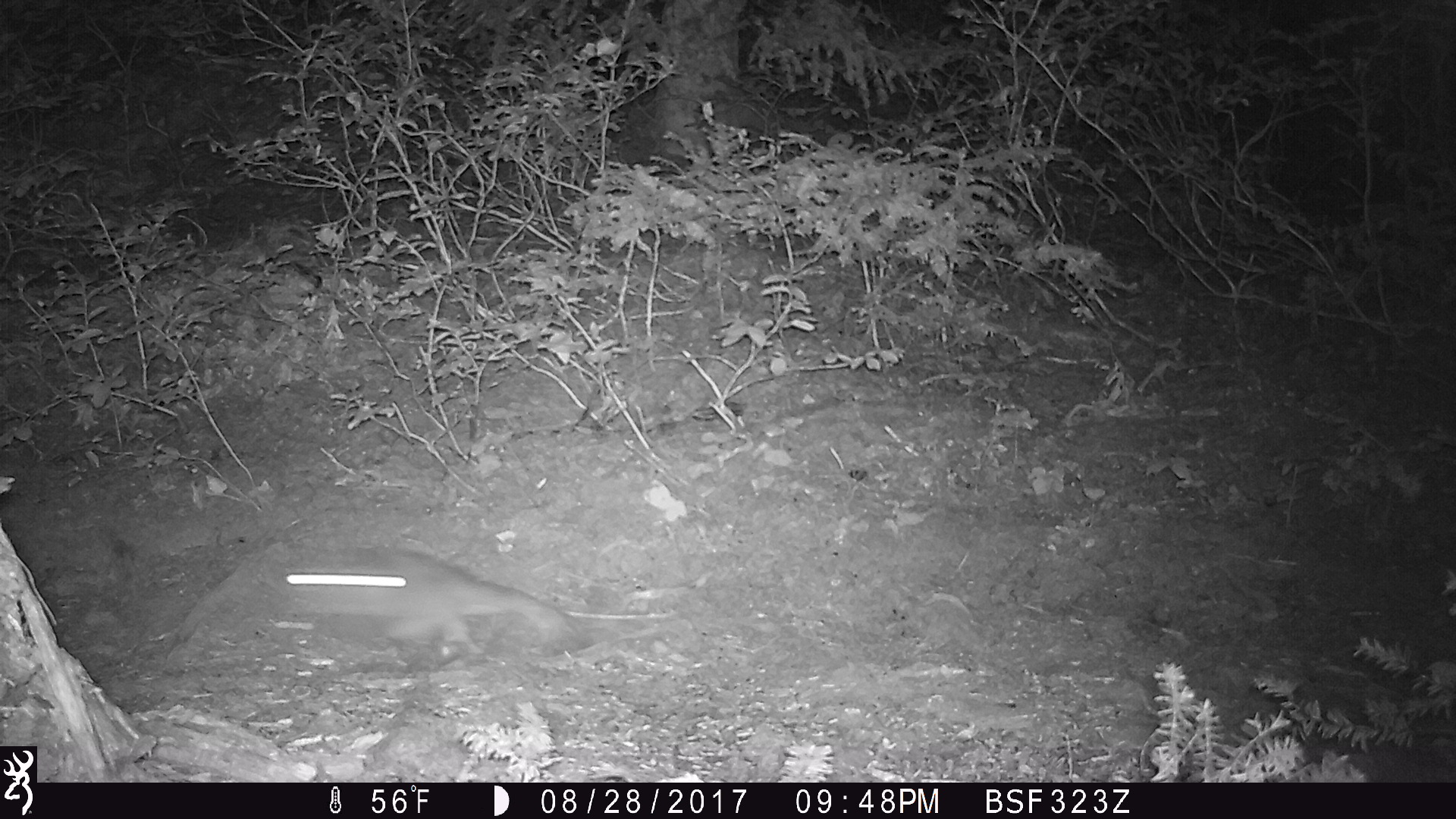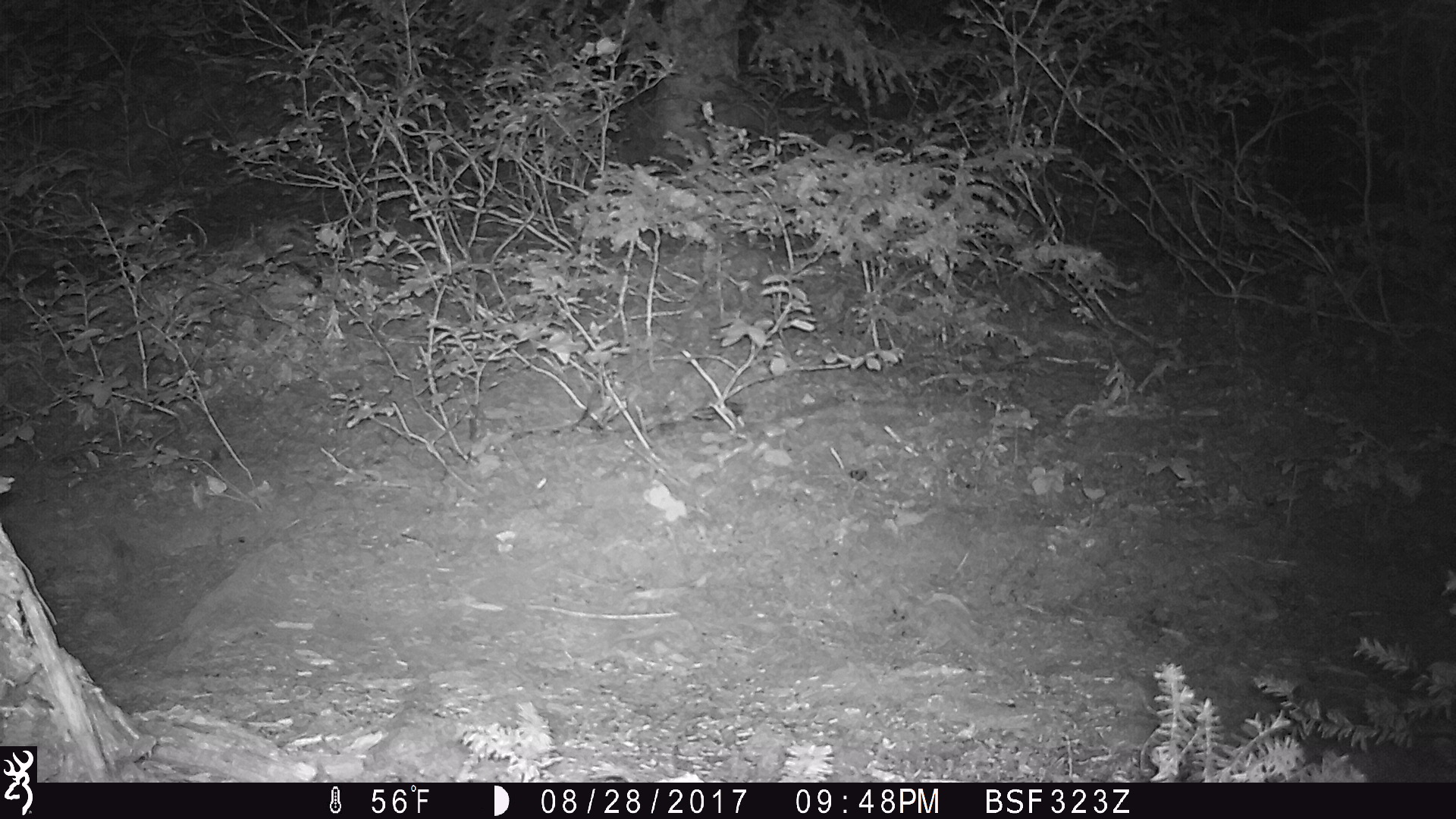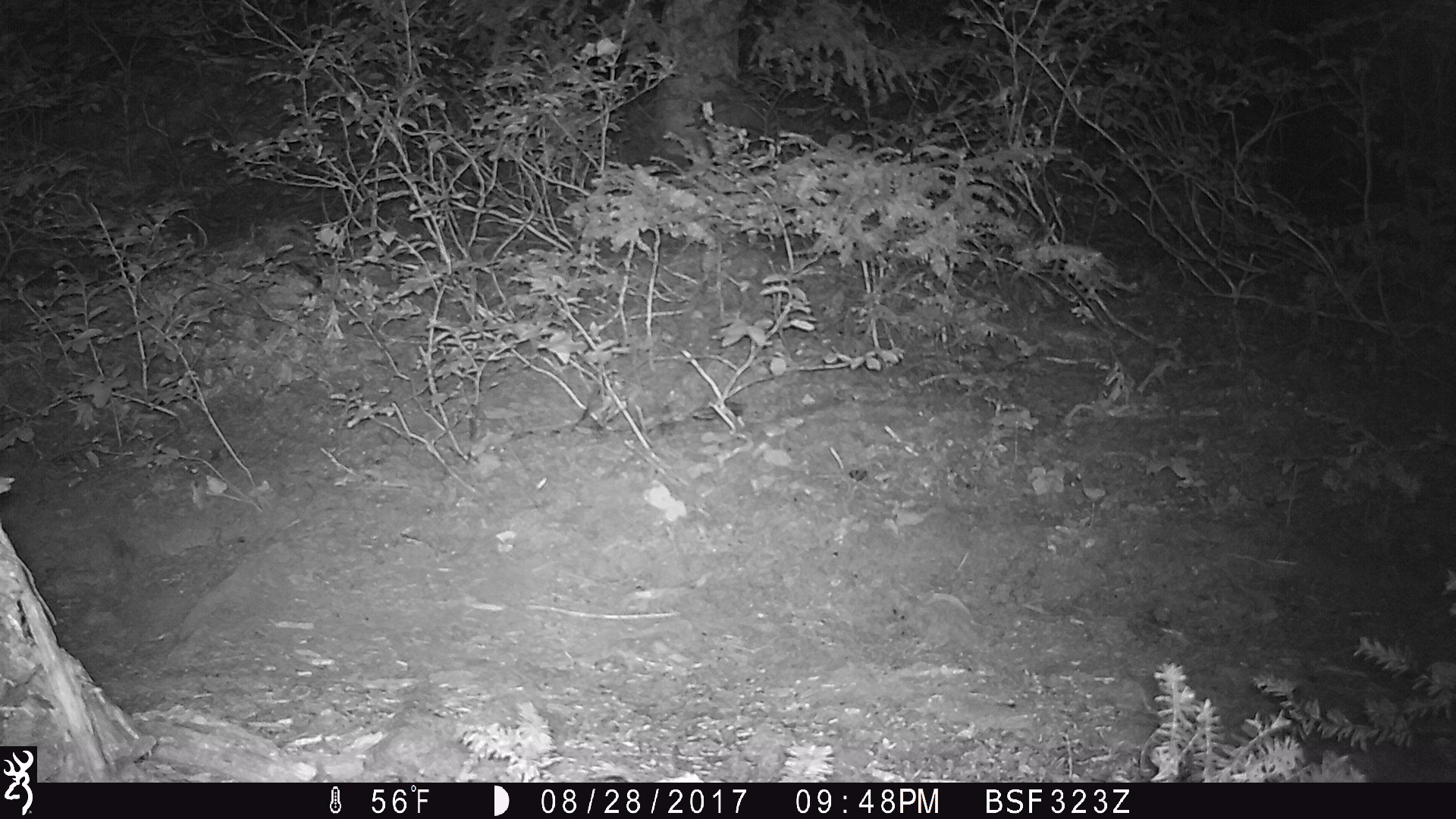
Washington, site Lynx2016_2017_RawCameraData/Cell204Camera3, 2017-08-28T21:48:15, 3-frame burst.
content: unidentified animal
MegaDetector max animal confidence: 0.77